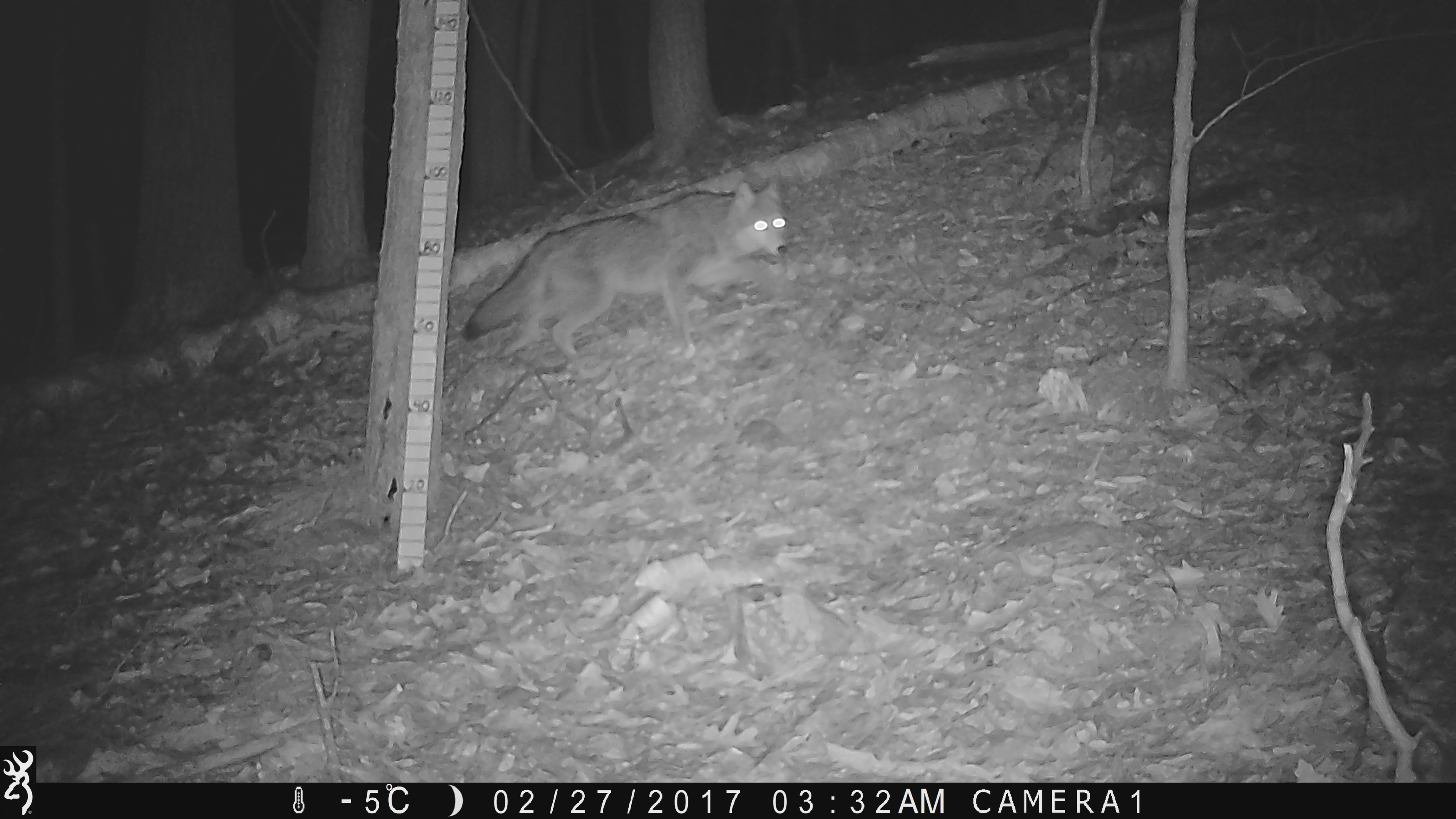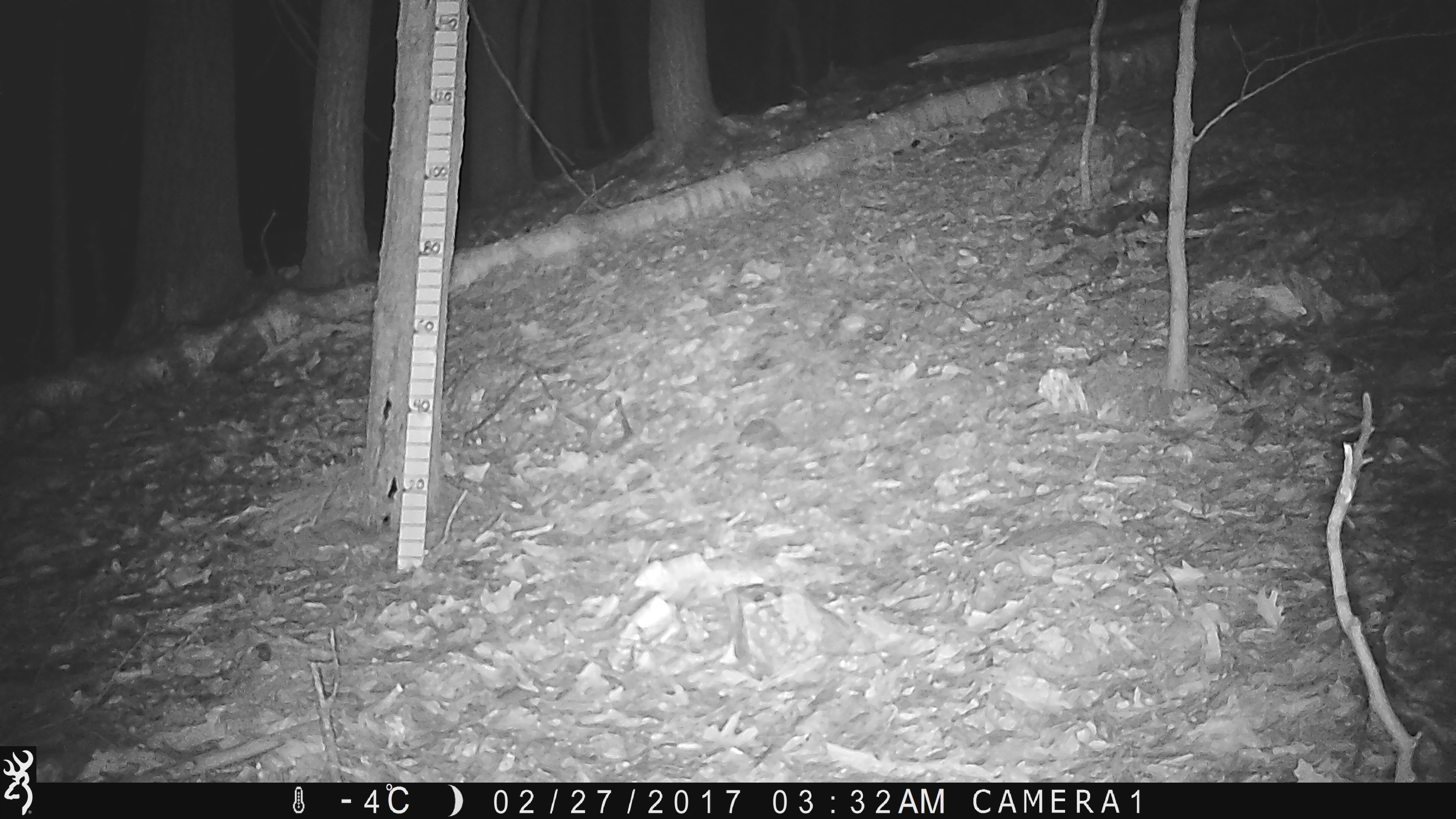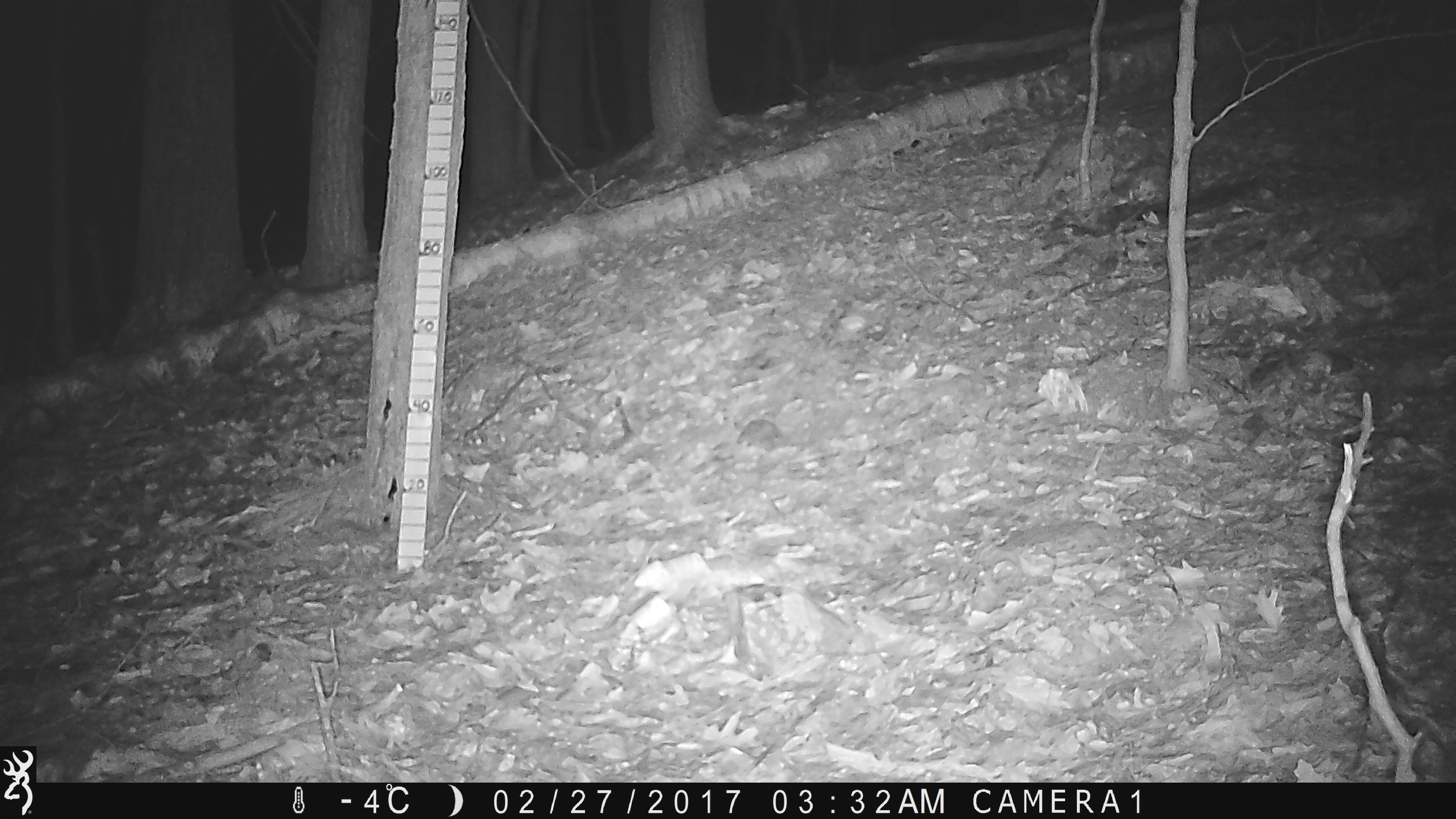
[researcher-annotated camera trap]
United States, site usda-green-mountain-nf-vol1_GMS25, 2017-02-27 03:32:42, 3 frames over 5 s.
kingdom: Animalia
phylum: Chordata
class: Mammalia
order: Carnivora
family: Canidae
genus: Canis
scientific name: Canis latrans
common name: coyote